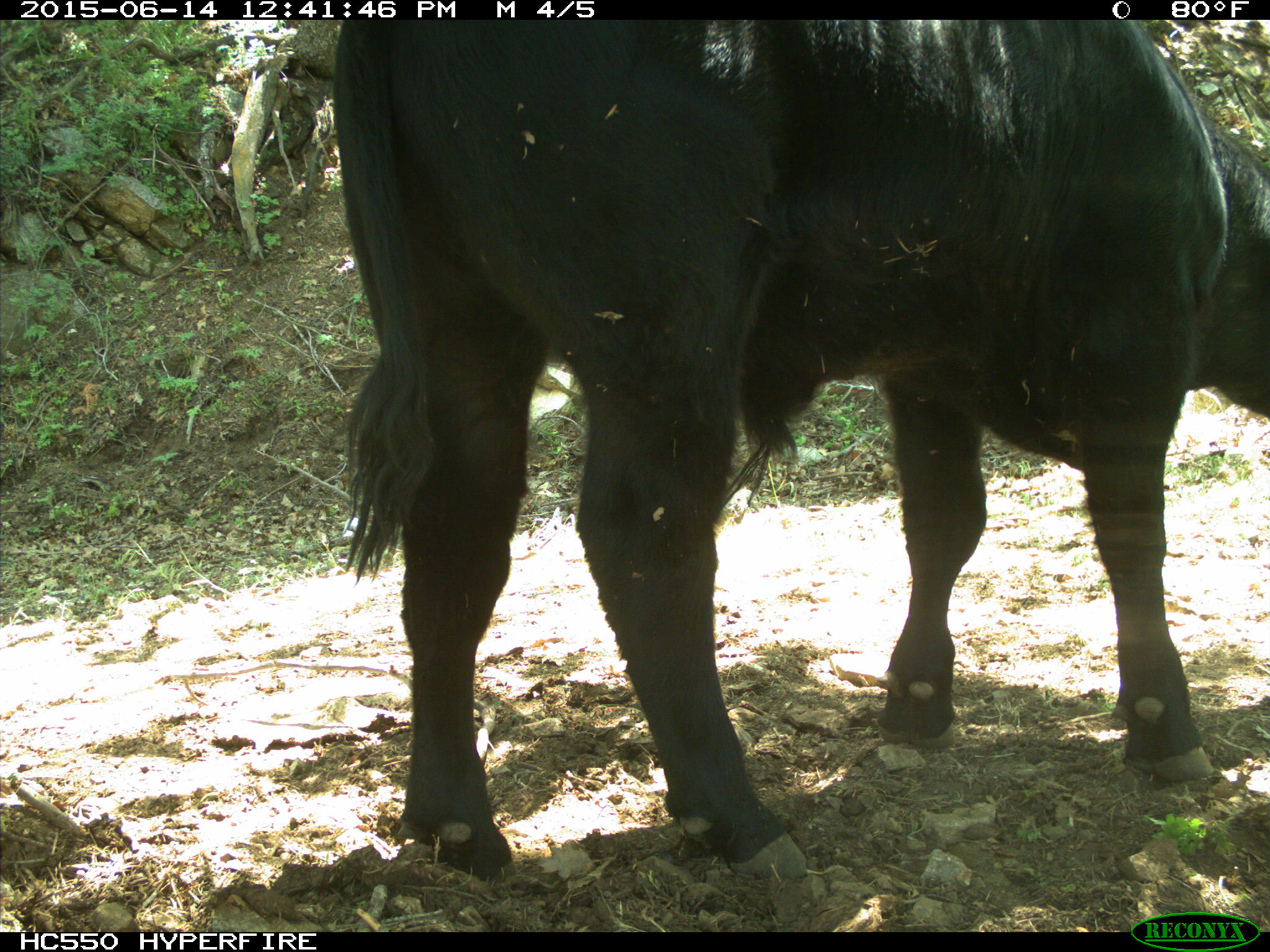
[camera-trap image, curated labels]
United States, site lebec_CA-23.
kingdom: Animalia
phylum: Chordata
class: Mammalia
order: Artiodactyla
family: Bovidae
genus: Bos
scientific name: Bos taurus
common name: domestic cow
Bos taurus (domestic cow).